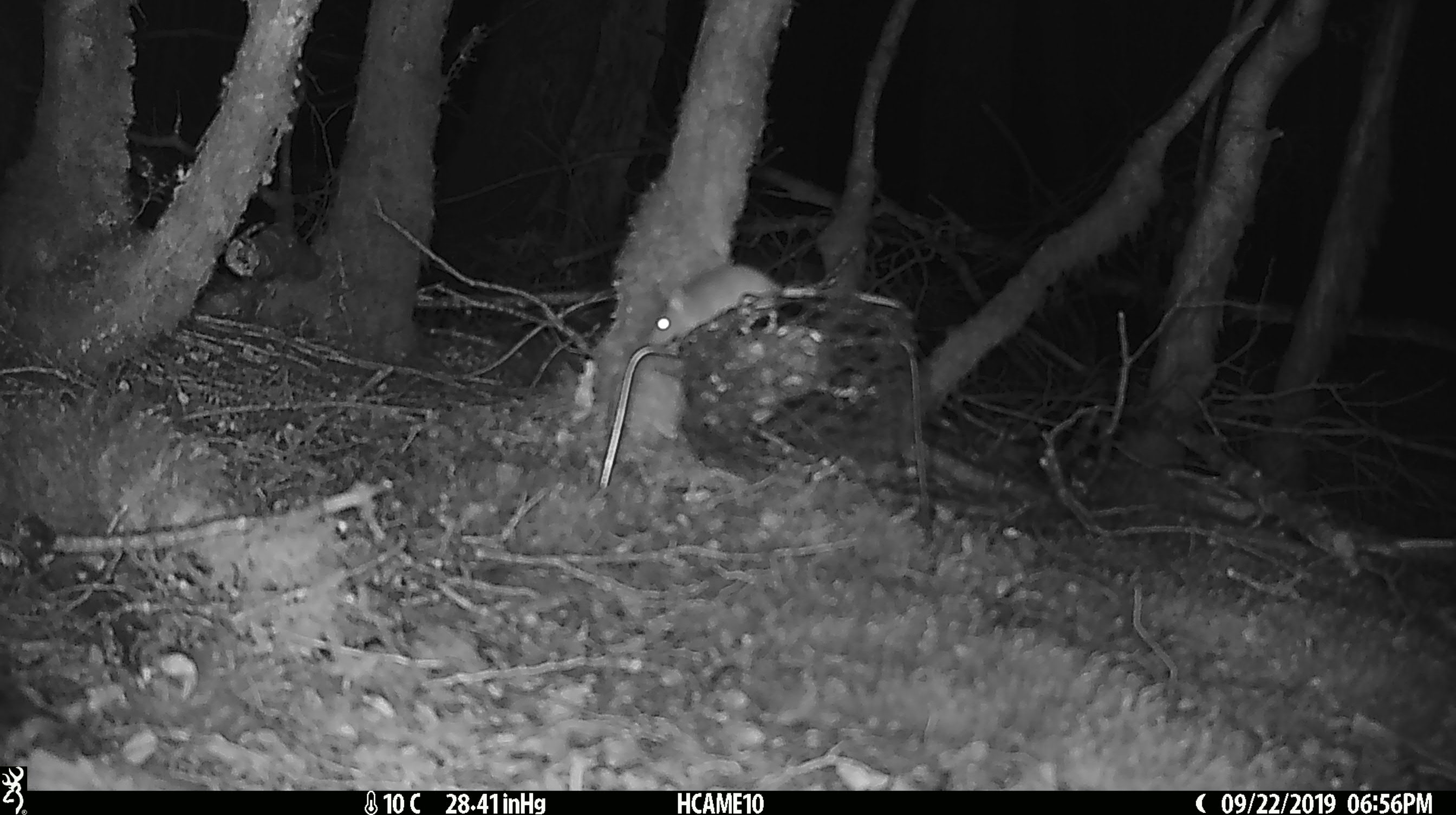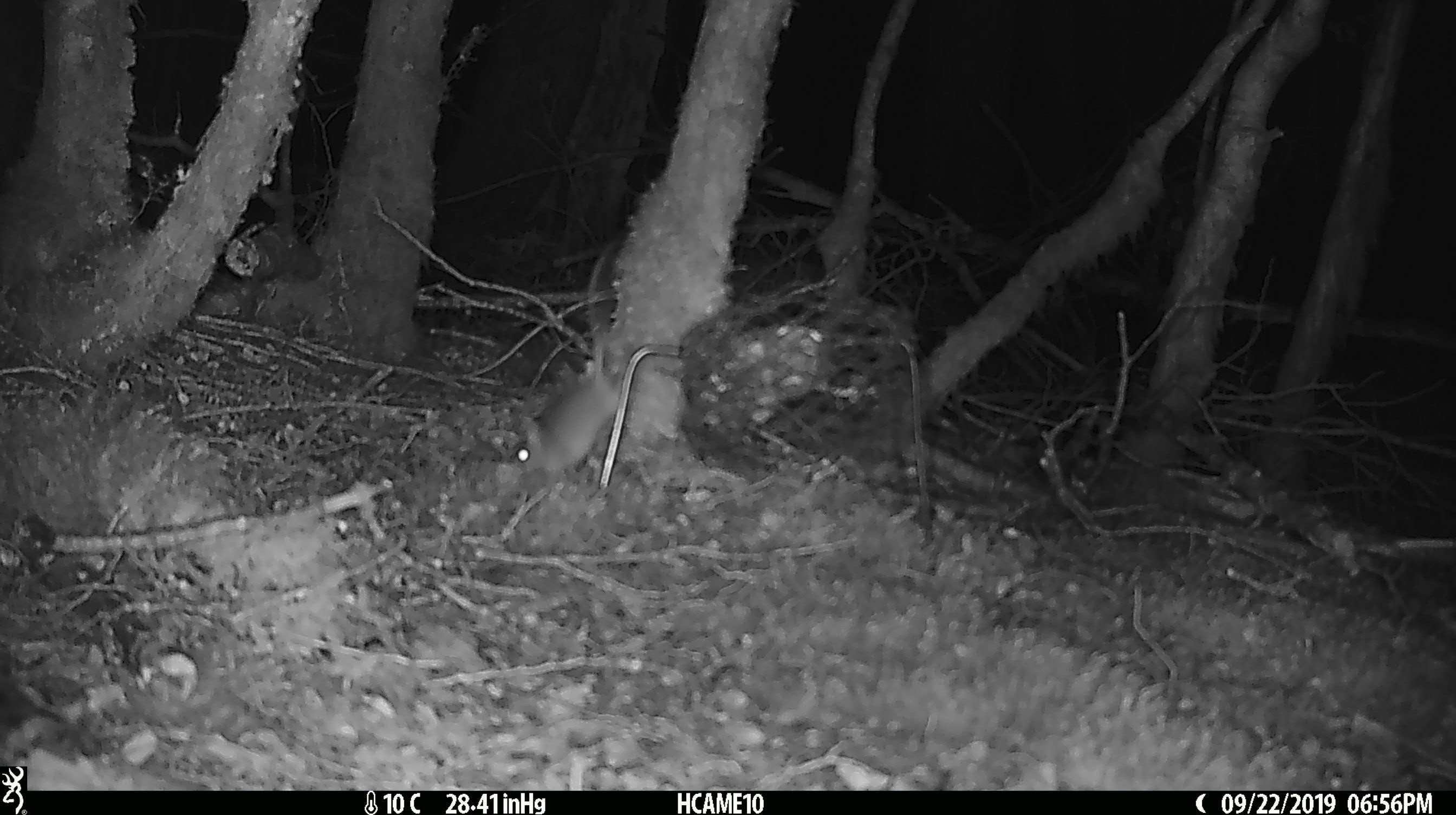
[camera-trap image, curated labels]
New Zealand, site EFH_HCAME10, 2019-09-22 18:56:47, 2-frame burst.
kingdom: Animalia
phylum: Chordata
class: Mammalia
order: Rodentia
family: Muridae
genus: Mus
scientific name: Mus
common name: mouse